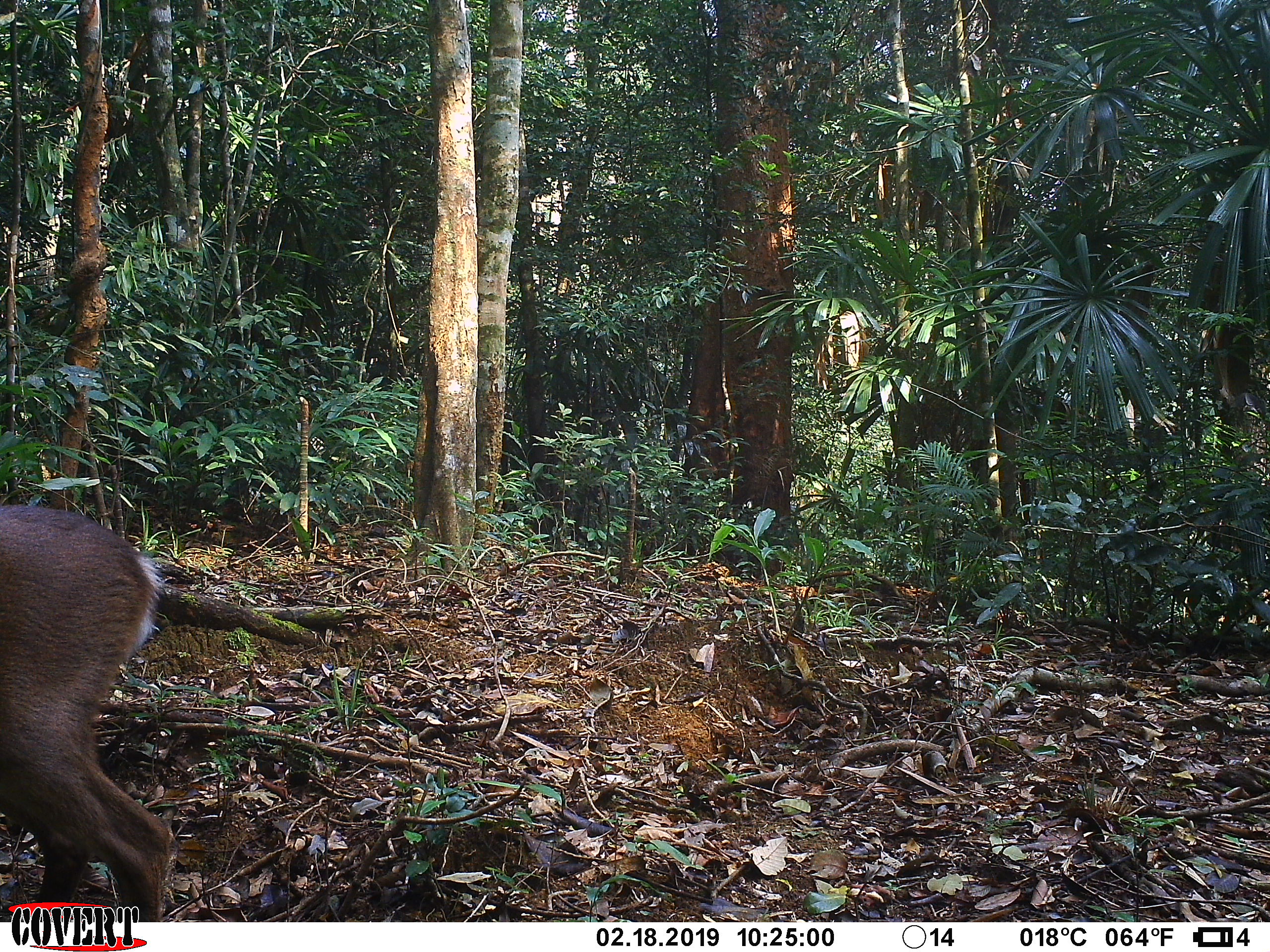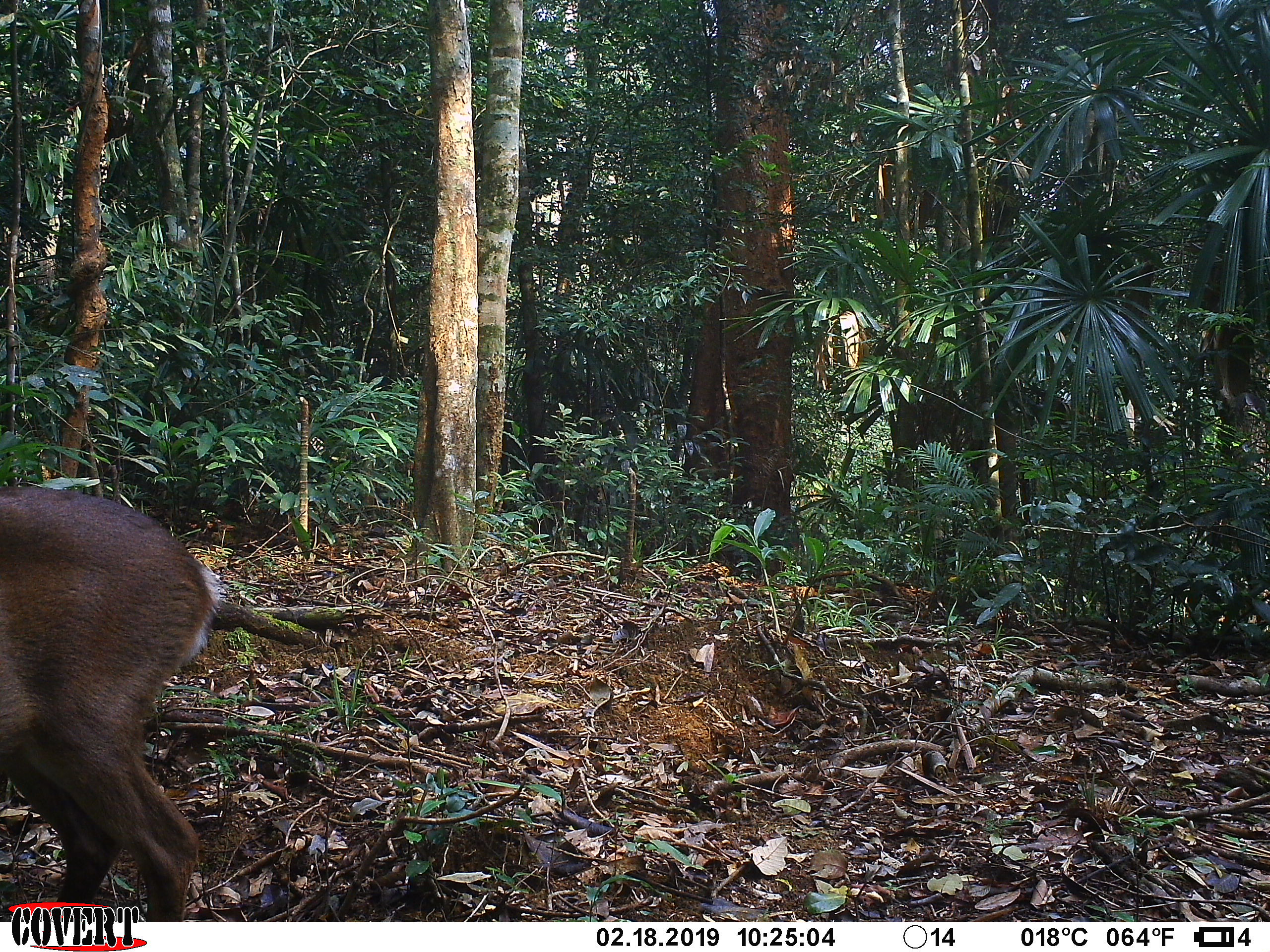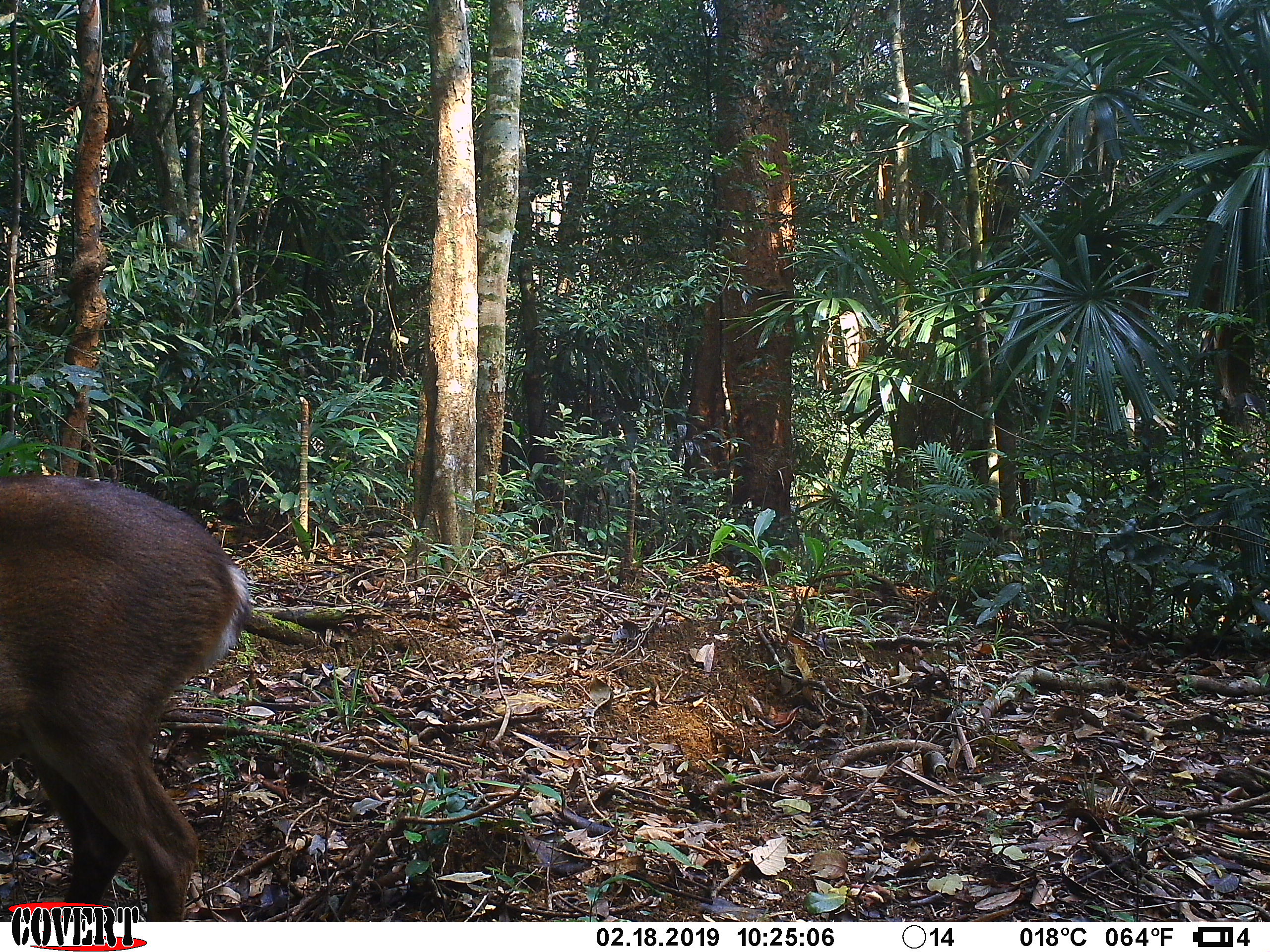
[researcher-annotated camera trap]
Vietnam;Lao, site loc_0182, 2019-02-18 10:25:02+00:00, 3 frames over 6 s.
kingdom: Animalia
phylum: Chordata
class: Mammalia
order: Artiodactyla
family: Cervidae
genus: Muntiacus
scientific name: Muntiacus vuquangensis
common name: large-antlered muntjac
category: large antlered muntjac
Large antlered muntjac (large-antlered muntjac) (Muntiacus vuquangensis). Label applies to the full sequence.